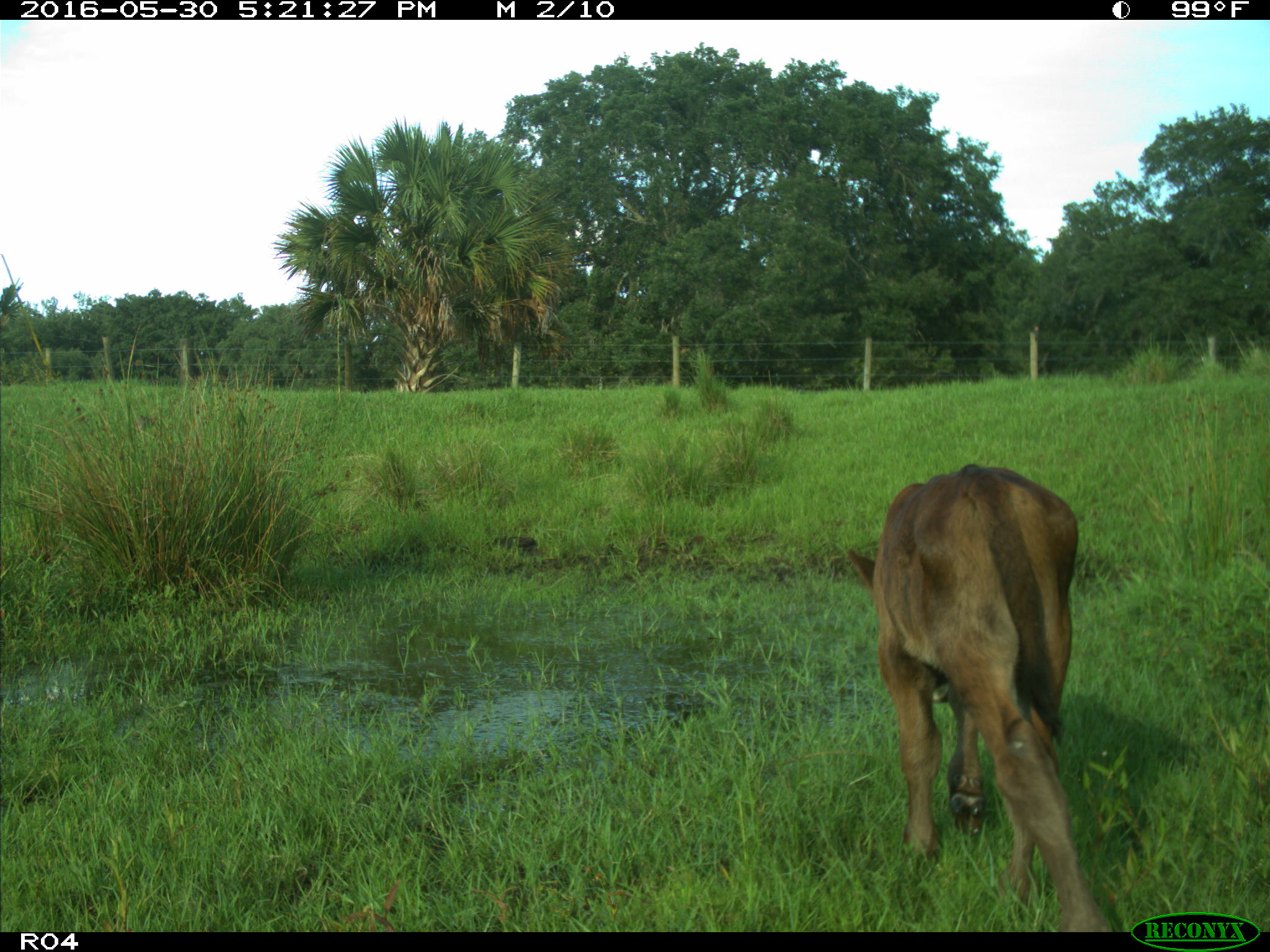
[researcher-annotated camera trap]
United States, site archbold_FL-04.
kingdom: Animalia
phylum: Chordata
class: Mammalia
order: Artiodactyla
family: Bovidae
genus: Bos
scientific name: Bos taurus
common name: domestic cow